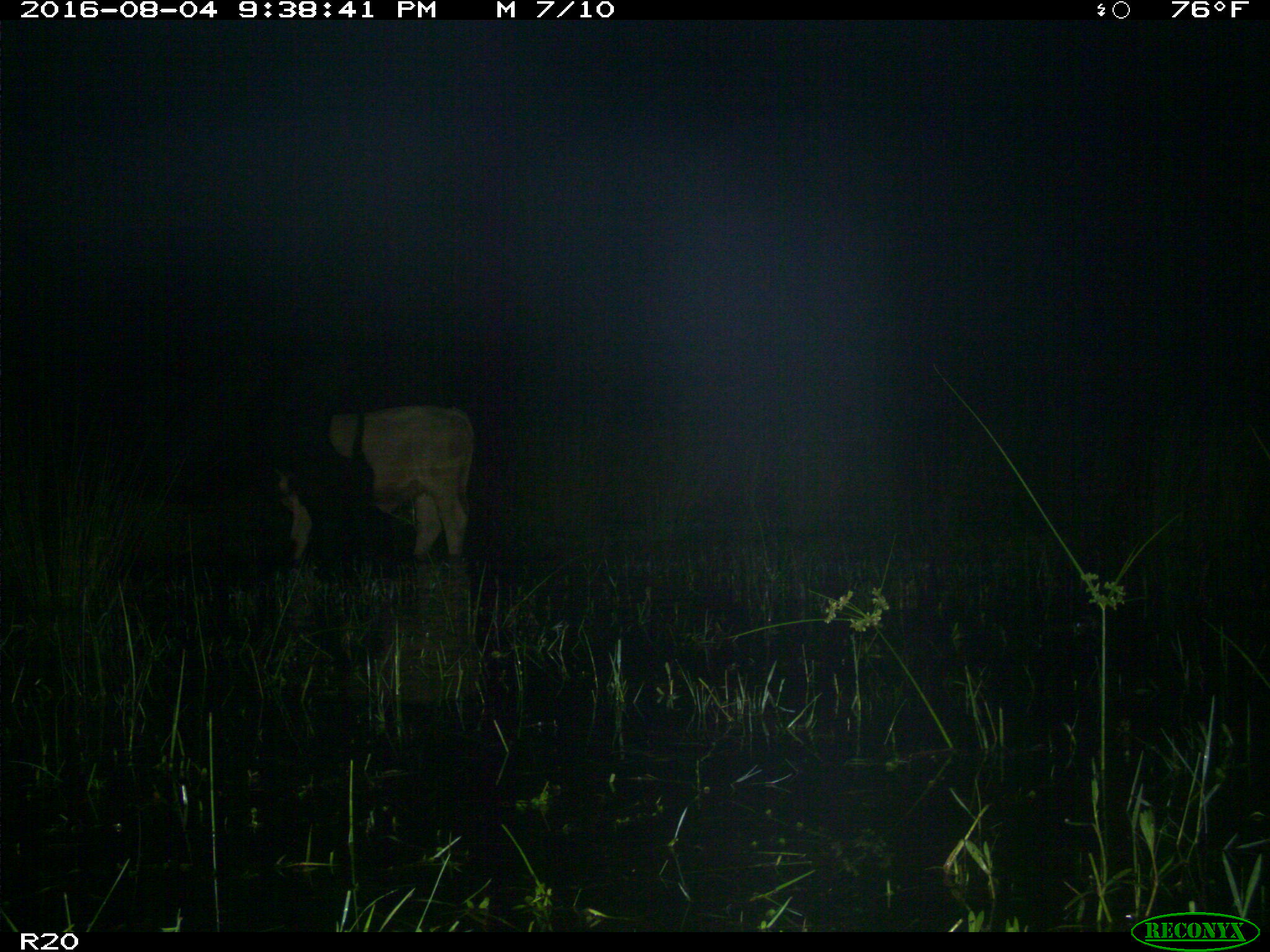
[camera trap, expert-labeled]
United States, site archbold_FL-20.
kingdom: Animalia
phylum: Chordata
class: Mammalia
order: Artiodactyla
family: Bovidae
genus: Bos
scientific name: Bos taurus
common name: domestic cow